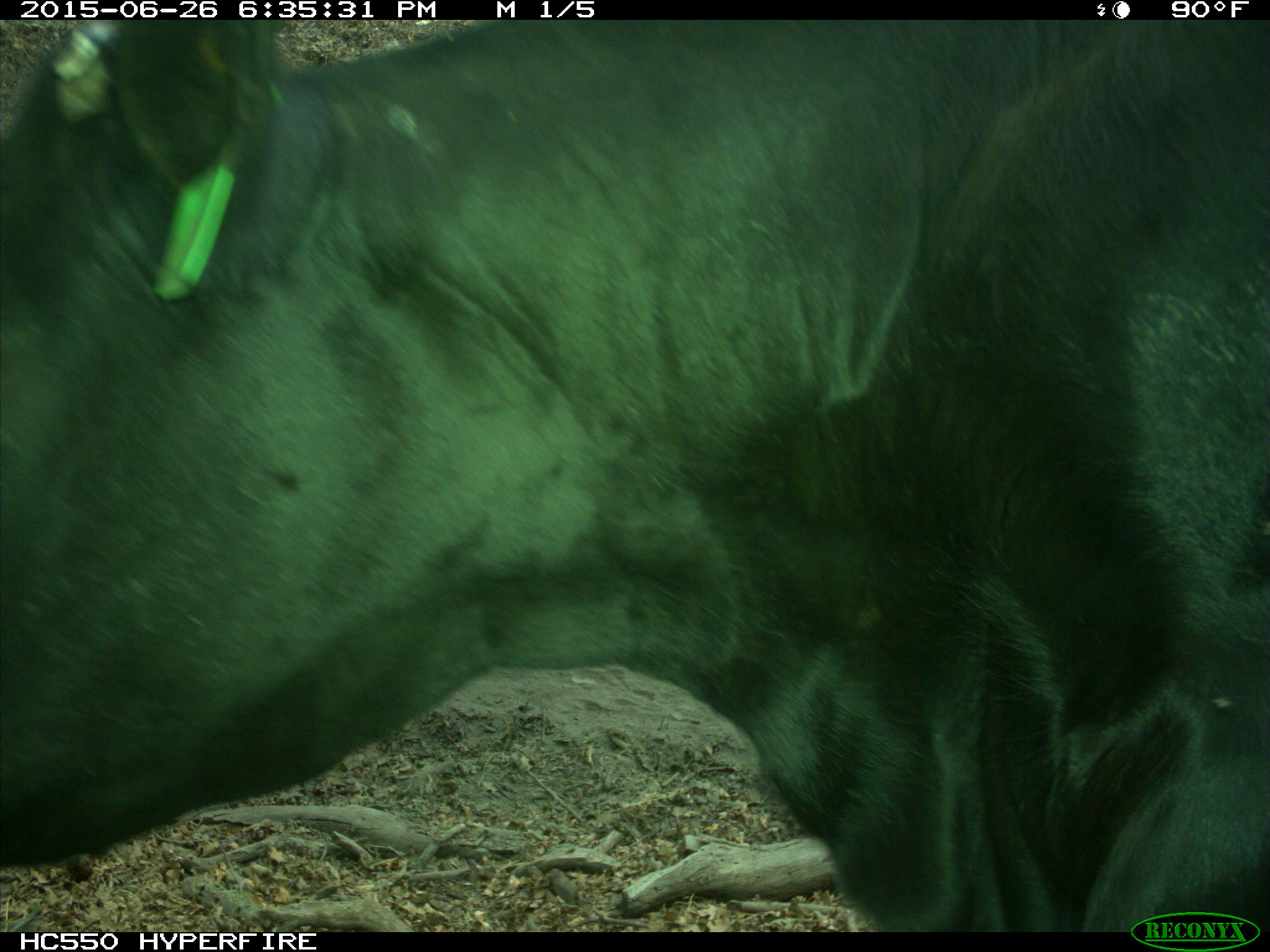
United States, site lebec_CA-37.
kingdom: Animalia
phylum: Chordata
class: Mammalia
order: Artiodactyla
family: Bovidae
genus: Bos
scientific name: Bos taurus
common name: domestic cow